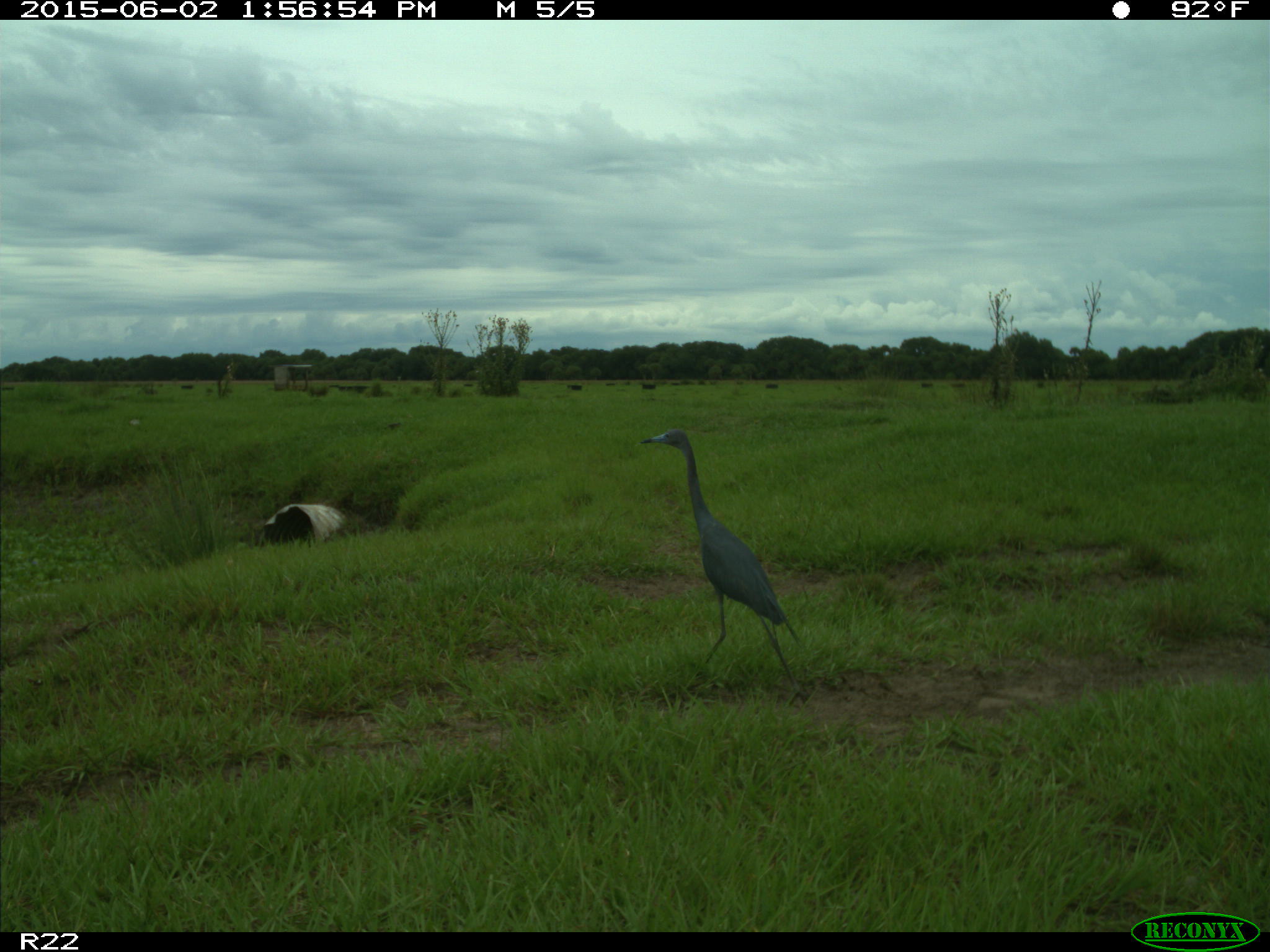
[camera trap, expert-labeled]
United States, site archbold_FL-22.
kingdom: Animalia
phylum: Chordata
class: Mammalia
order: Artiodactyla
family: Bovidae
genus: Bos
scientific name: Bos taurus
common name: domestic cow